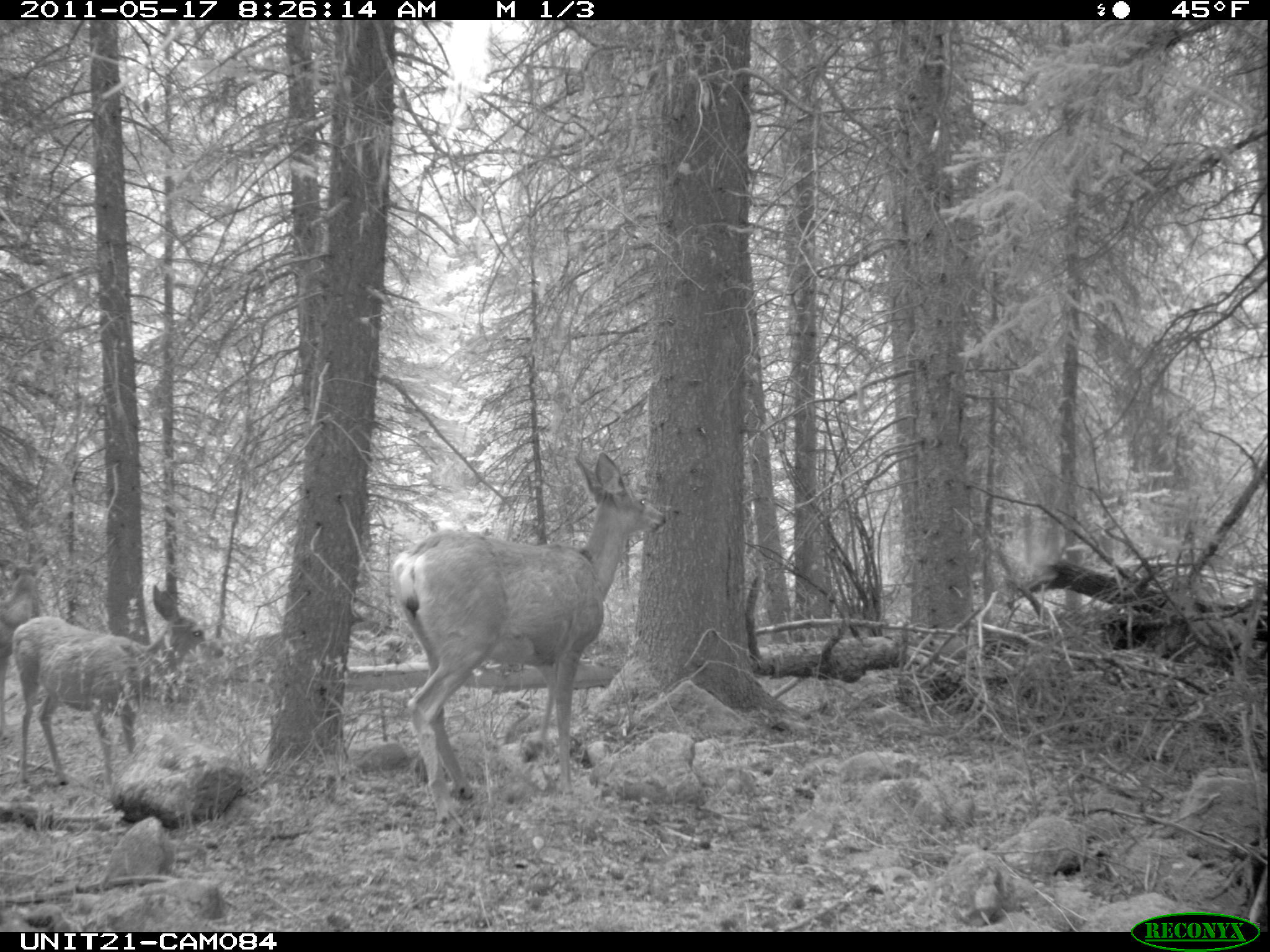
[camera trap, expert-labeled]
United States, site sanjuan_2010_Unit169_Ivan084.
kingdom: Animalia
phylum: Chordata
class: Mammalia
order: Artiodactyla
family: Cervidae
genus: Odocoileus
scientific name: Odocoileus hemionus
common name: mule deer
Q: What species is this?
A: Odocoileus hemionus (mule deer).